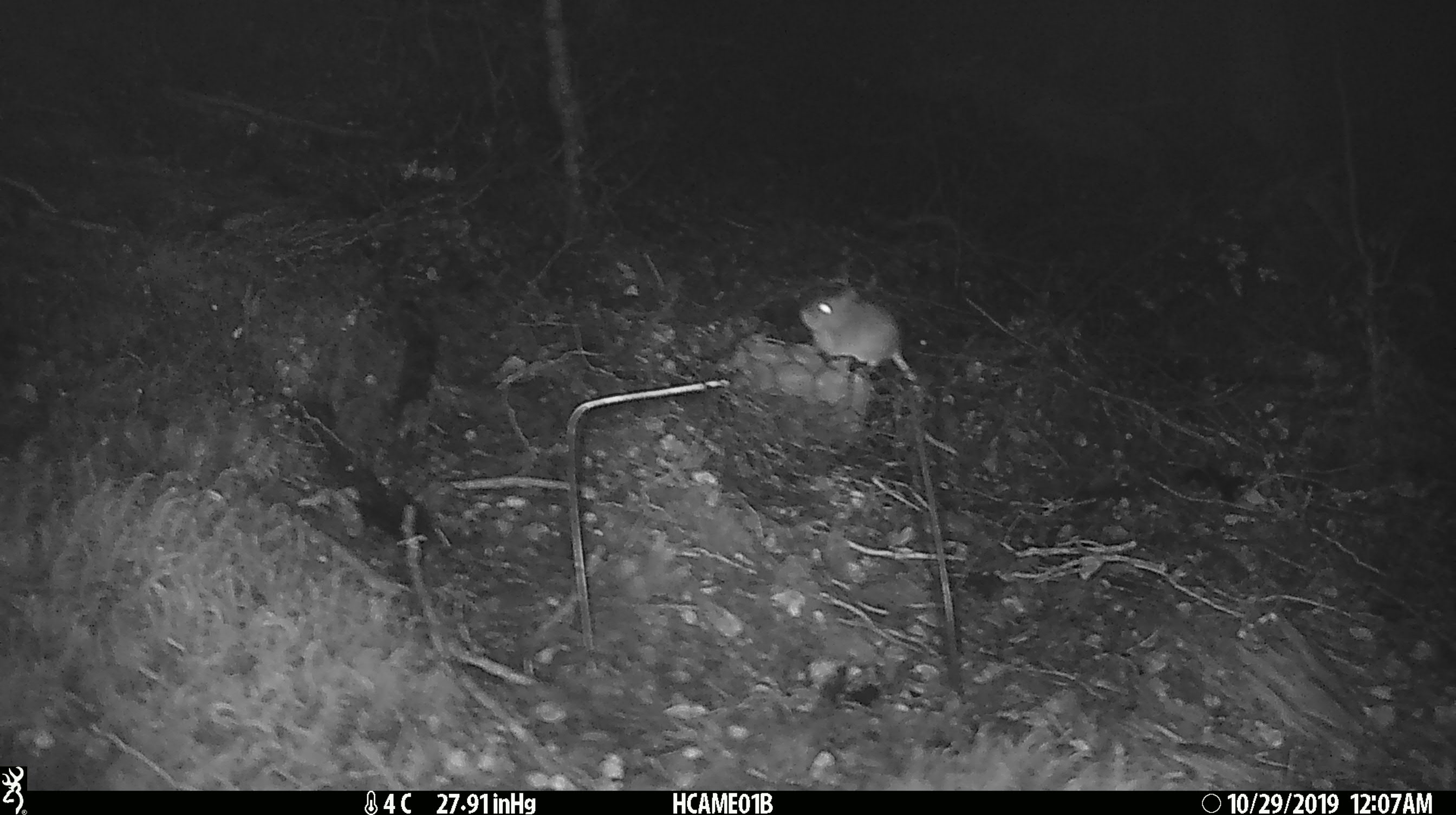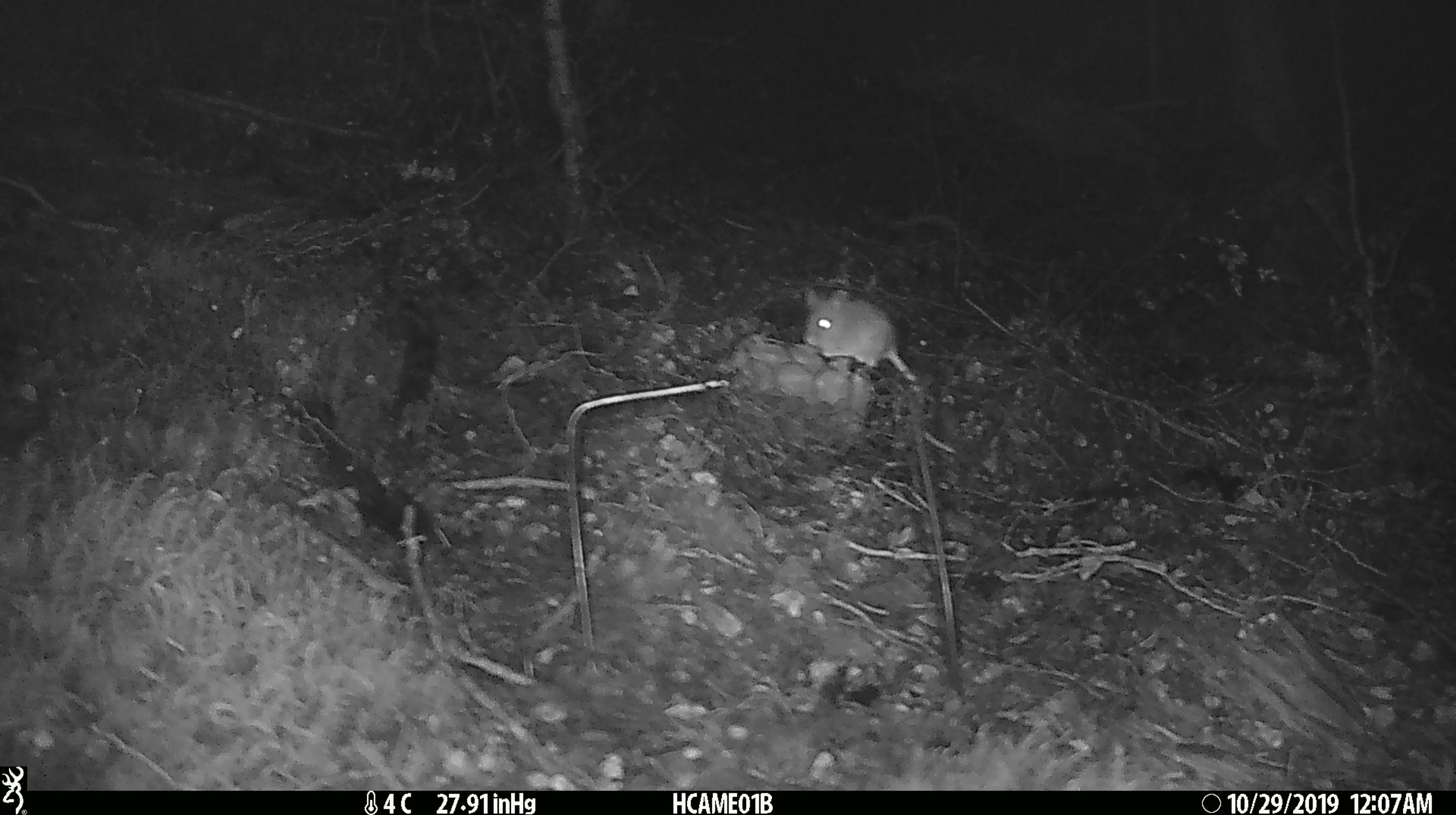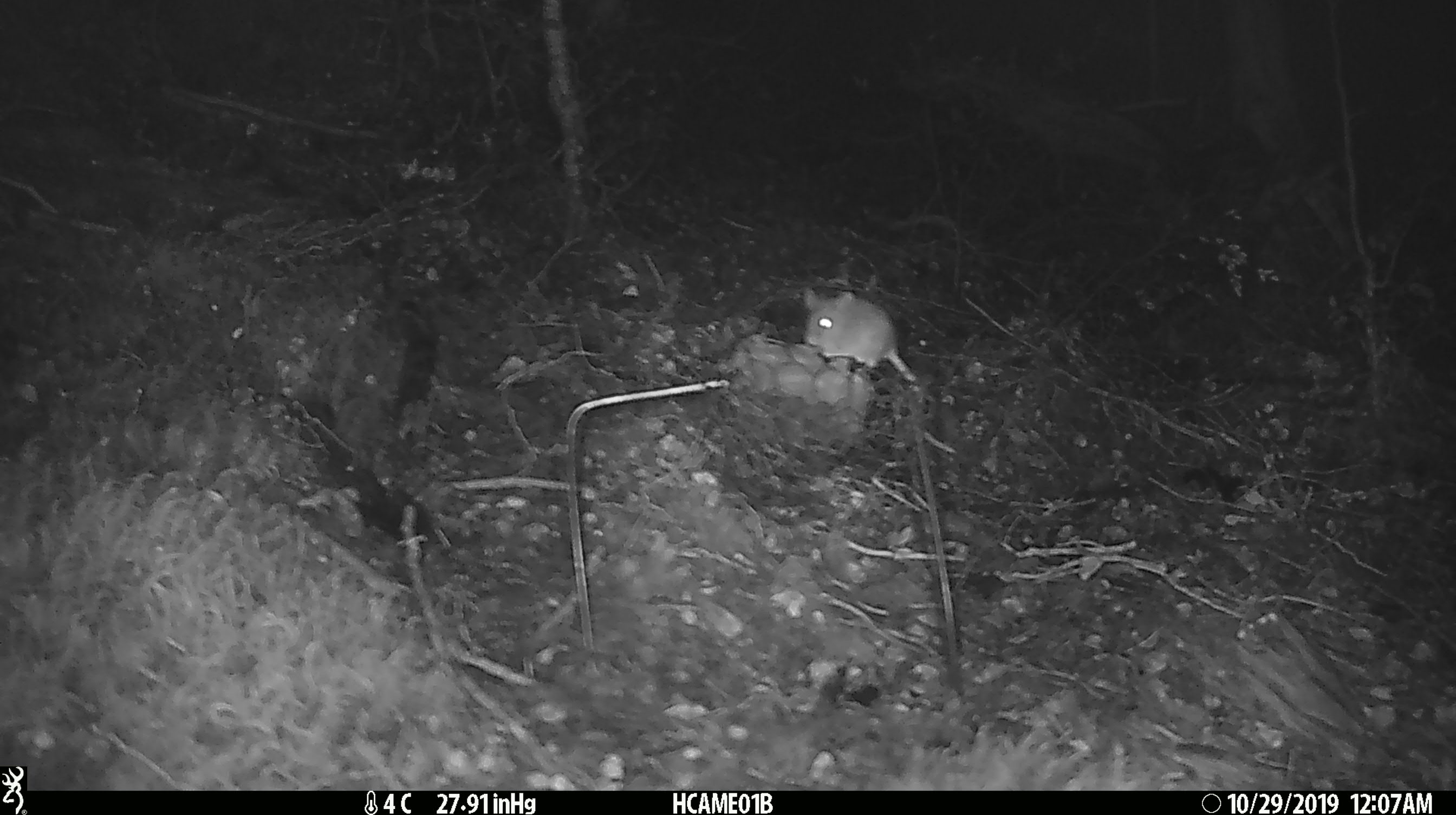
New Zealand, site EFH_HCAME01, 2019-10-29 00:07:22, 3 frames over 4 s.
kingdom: Animalia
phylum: Chordata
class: Mammalia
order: Rodentia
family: Muridae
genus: Mus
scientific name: Mus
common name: mouse